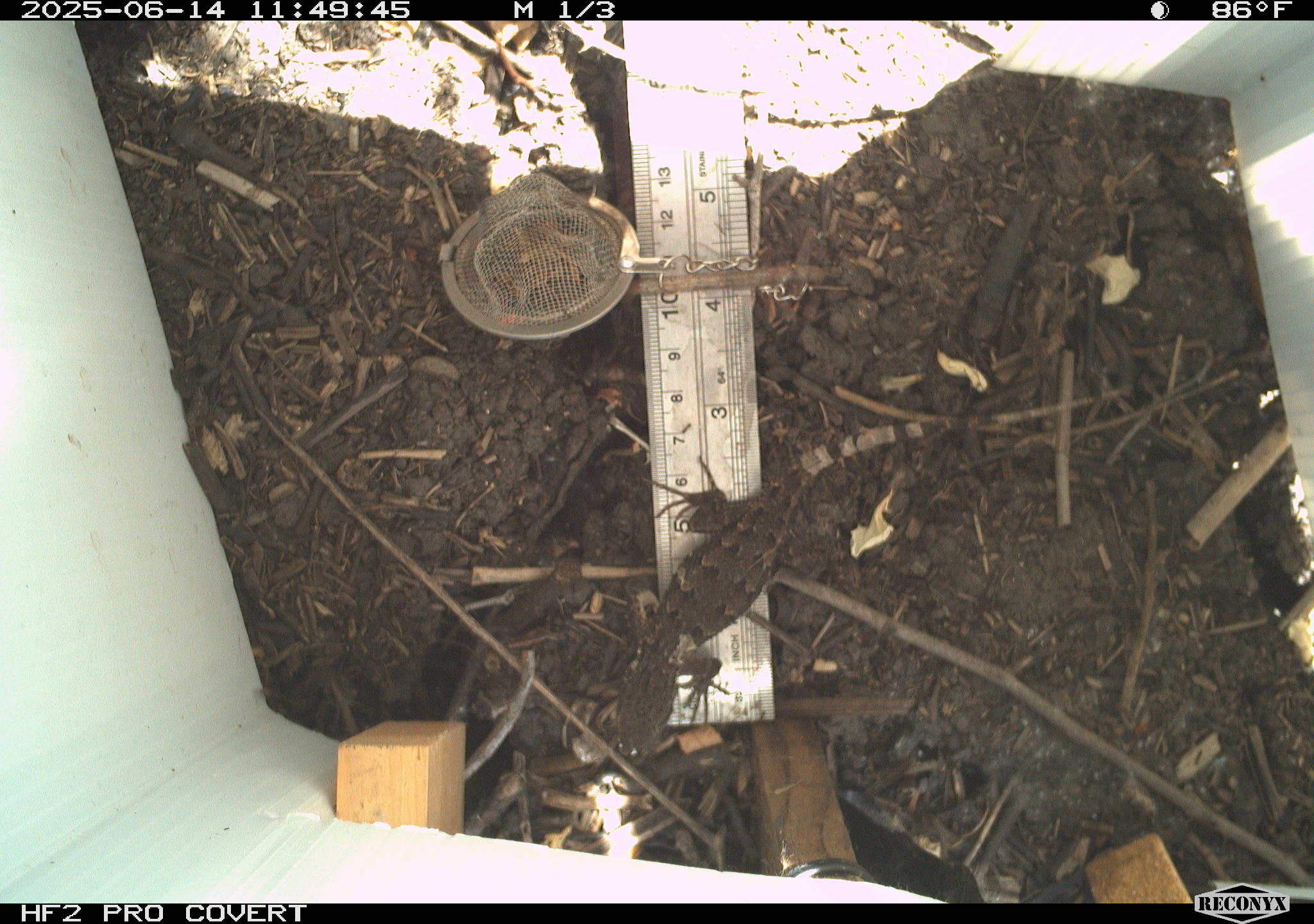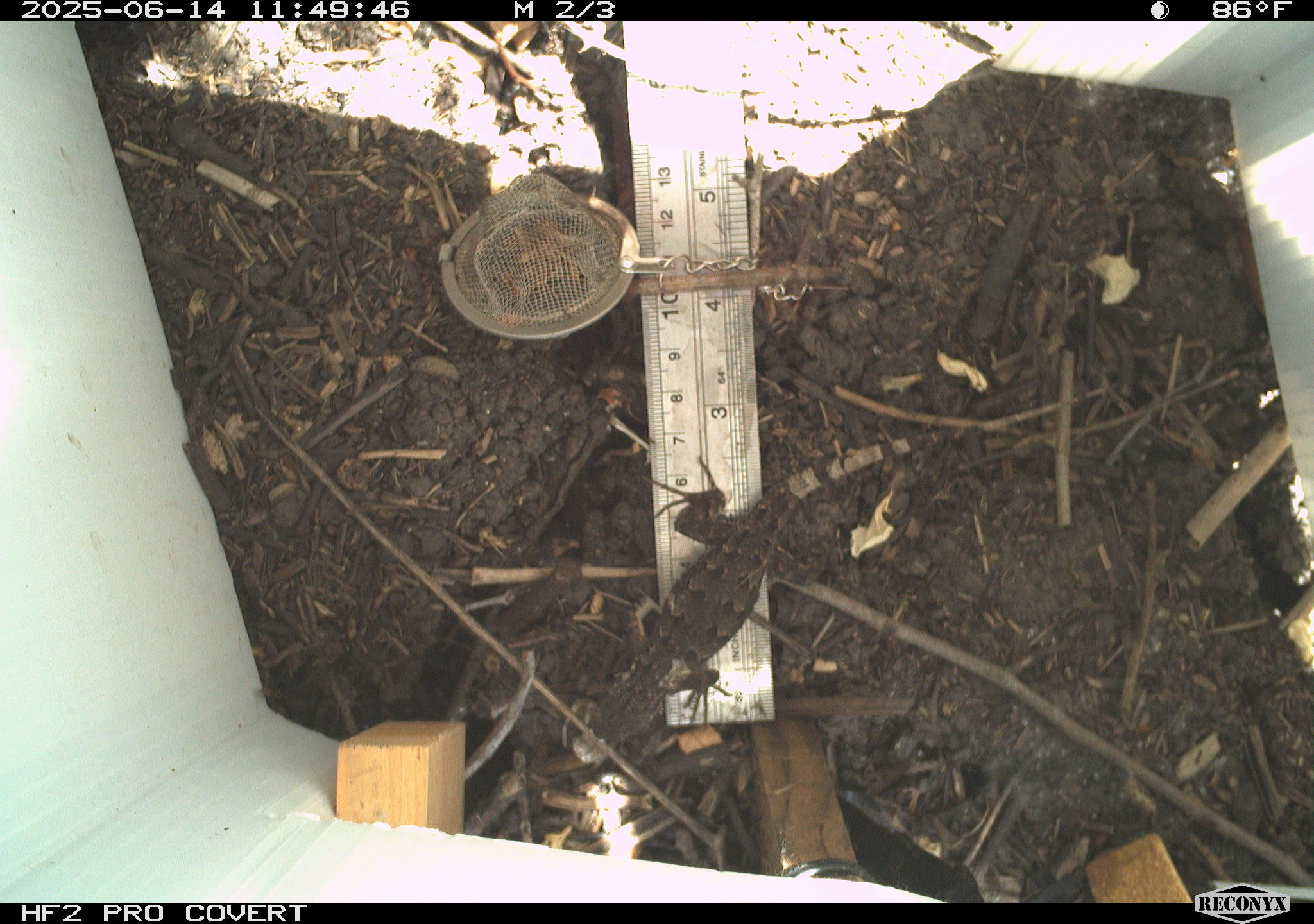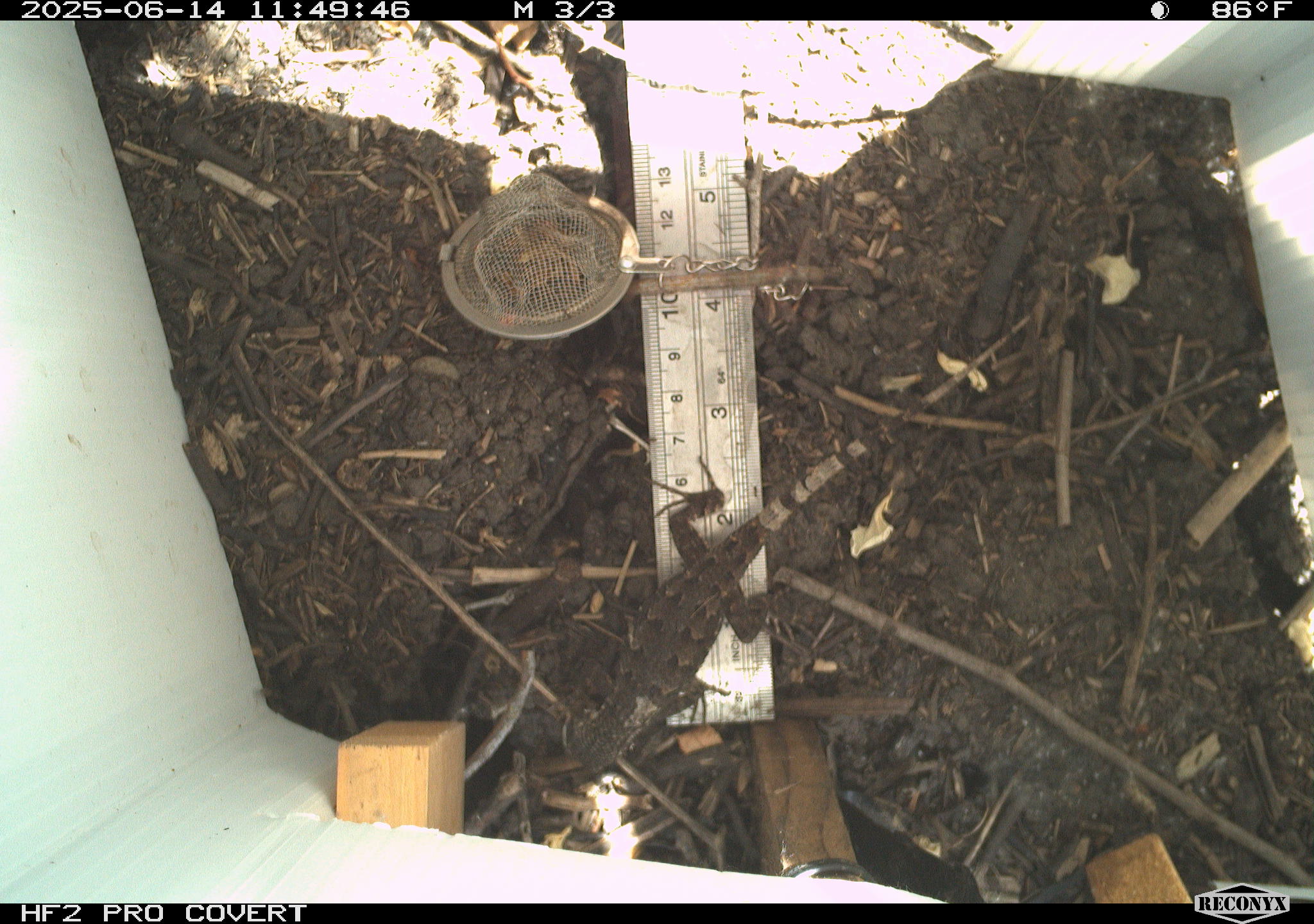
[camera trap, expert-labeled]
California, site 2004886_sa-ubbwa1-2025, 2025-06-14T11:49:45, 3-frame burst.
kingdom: Animalia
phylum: Chordata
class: Reptilia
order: Squamata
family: Phrynosomatidae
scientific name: Phrynosomatidae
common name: north american spiny lizards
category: sceloporus/uta species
Sceloporus/uta species (north american spiny lizards) (Phrynosomatidae).